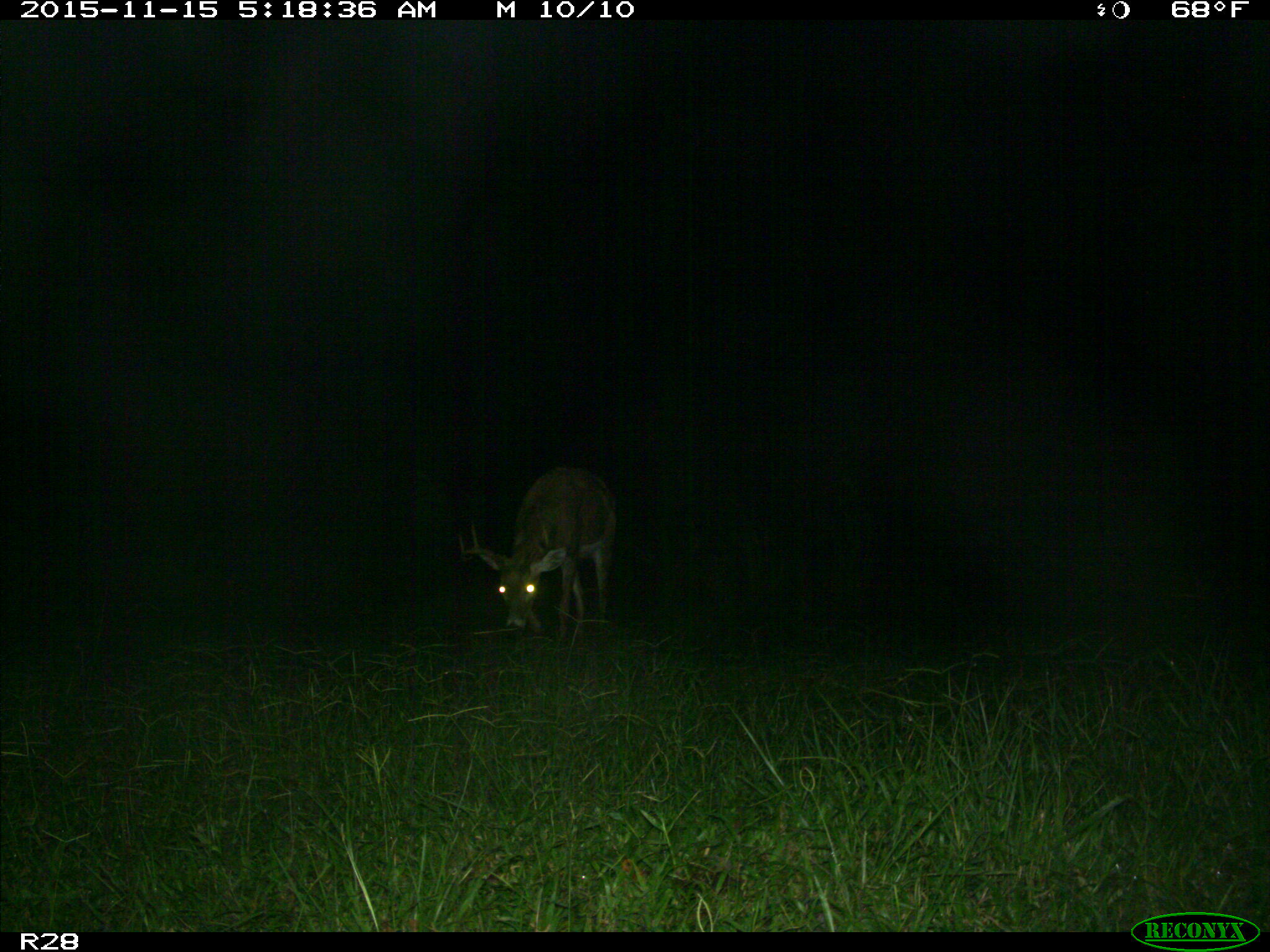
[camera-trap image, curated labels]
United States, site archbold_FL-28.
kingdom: Animalia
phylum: Chordata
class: Mammalia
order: Artiodactyla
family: Cervidae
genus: Odocoileus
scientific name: Odocoileus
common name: deer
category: unidentified deer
Unidentified deer (deer) (Odocoileus).